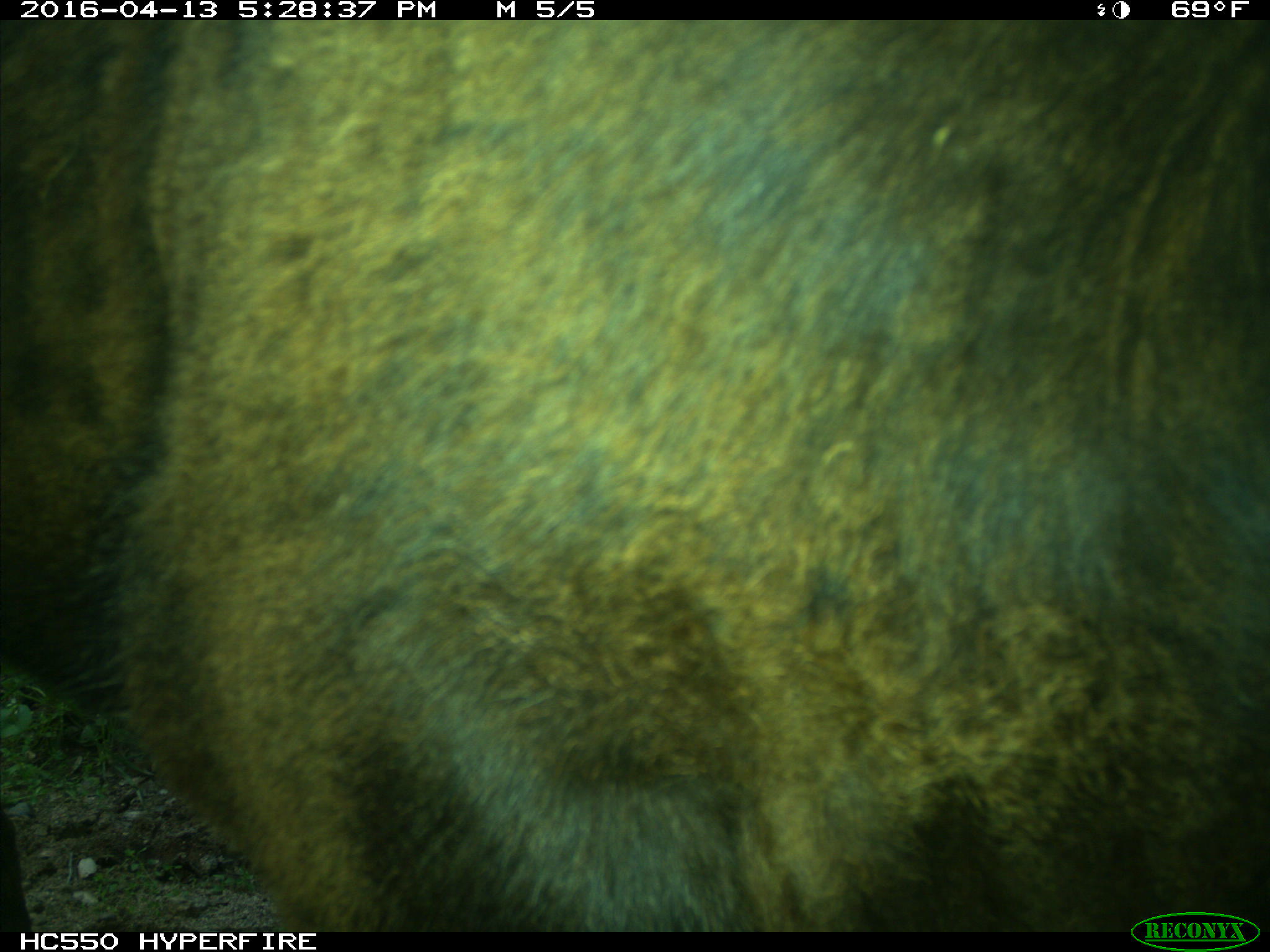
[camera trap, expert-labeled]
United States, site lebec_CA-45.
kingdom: Animalia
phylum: Chordata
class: Mammalia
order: Artiodactyla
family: Bovidae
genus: Bos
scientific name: Bos taurus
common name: domestic cow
Bos taurus (domestic cow).